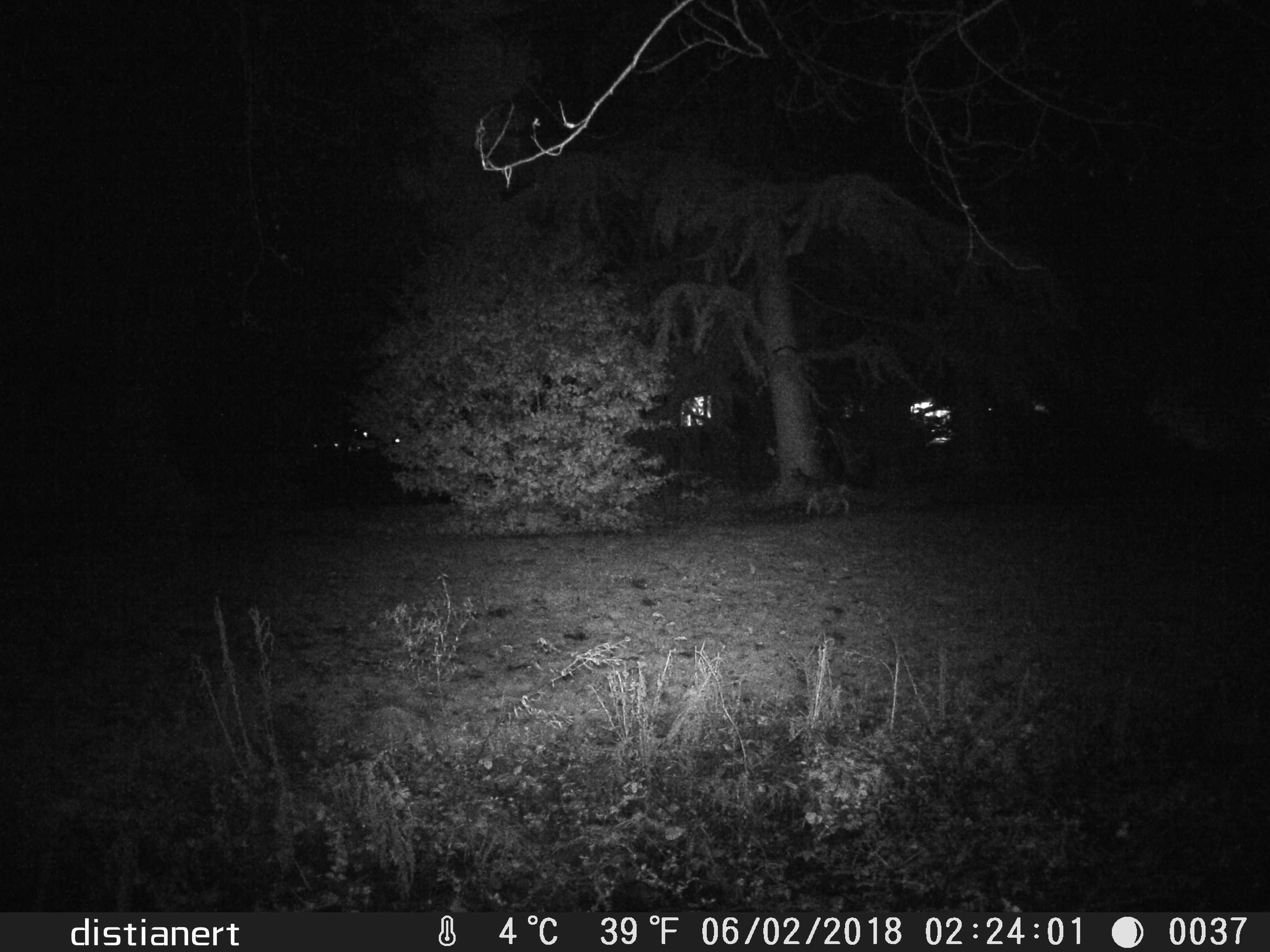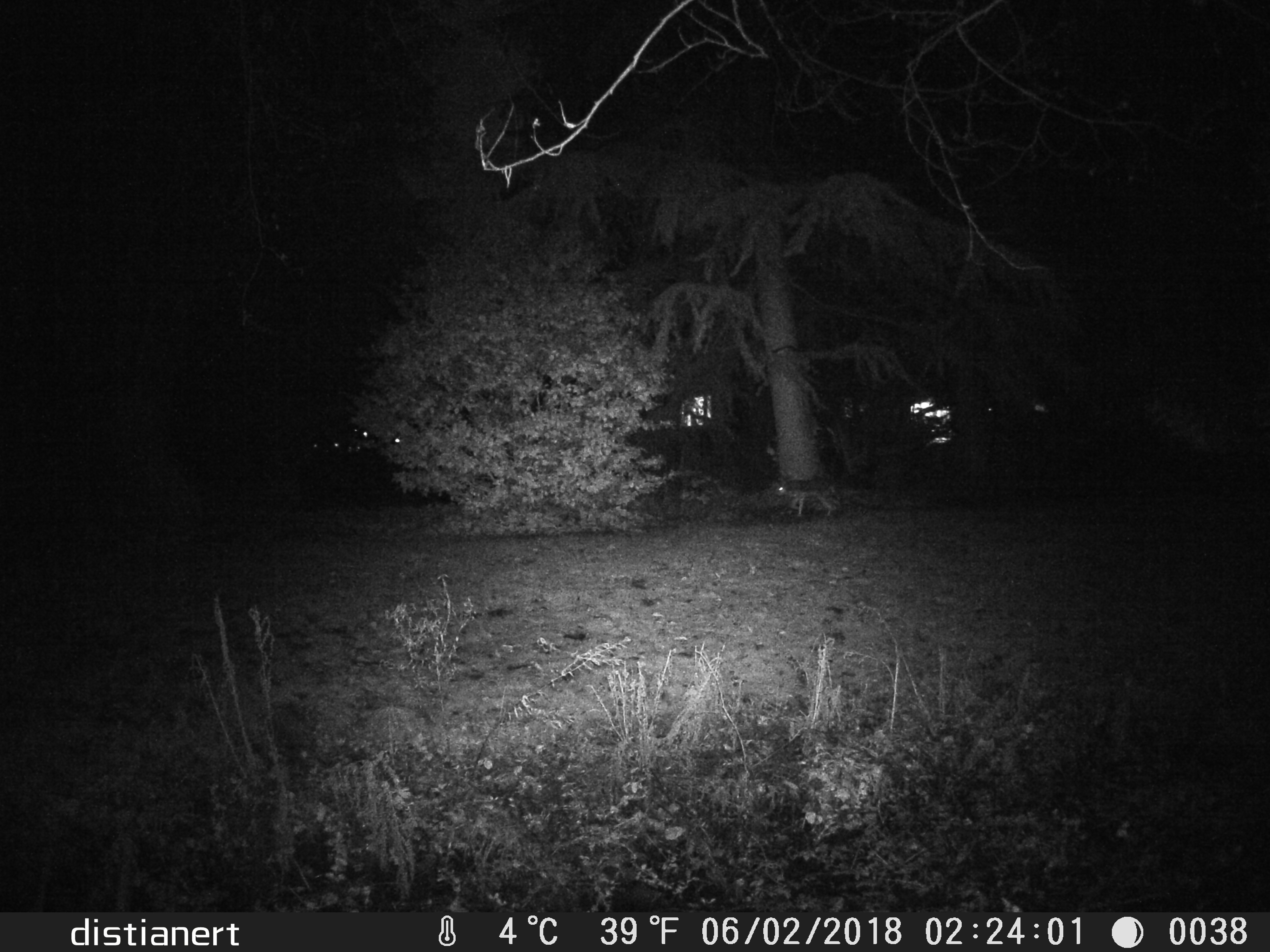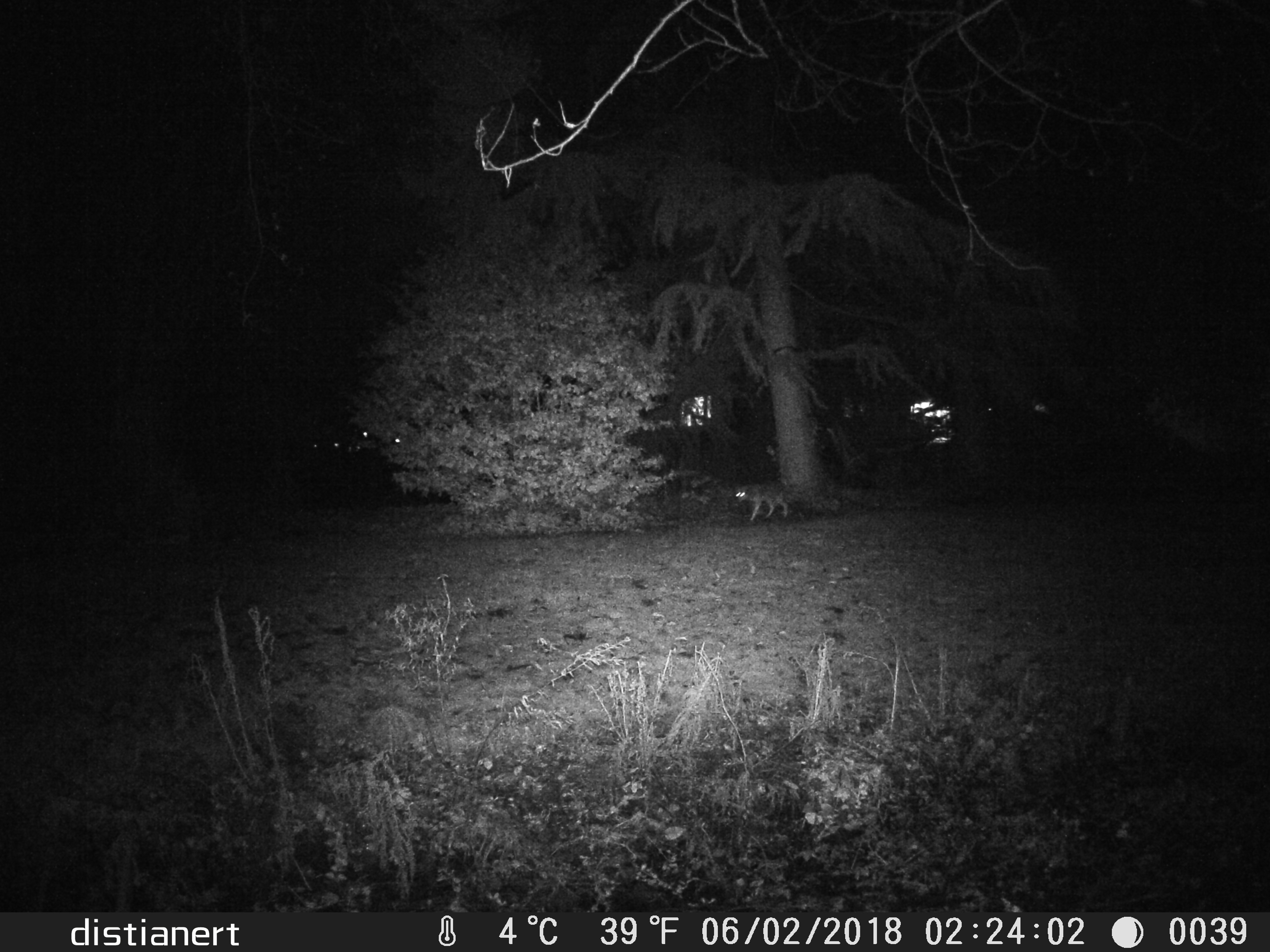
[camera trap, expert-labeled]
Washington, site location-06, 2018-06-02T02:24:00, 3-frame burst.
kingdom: Animalia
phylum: Chordata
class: Mammalia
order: Carnivora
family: Canidae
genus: Canis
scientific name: Canis latrans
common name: coyote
Coyote (Canis latrans).